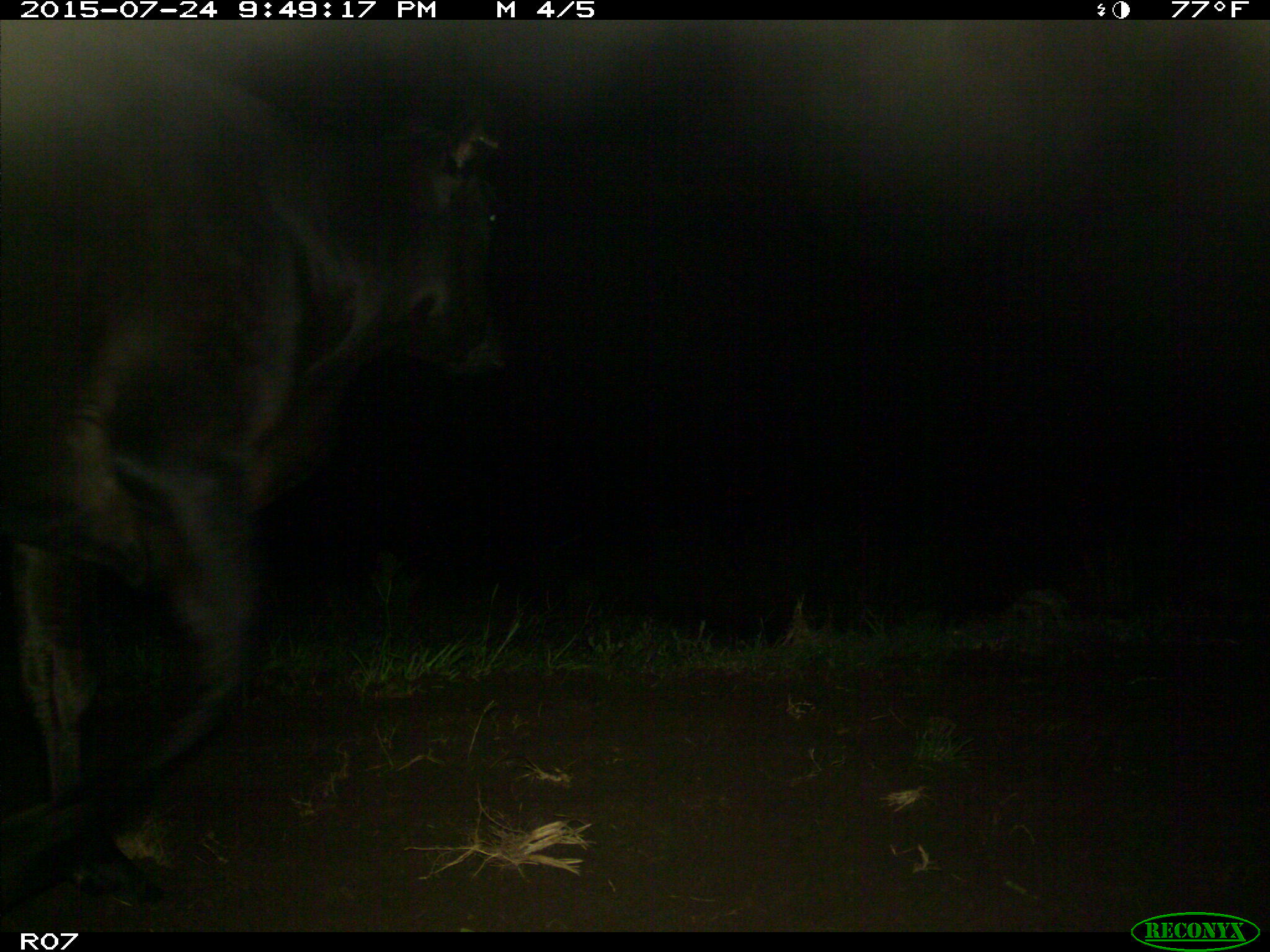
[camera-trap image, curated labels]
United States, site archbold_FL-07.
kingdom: Animalia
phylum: Chordata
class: Mammalia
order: Artiodactyla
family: Bovidae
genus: Bos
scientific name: Bos taurus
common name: domestic cow